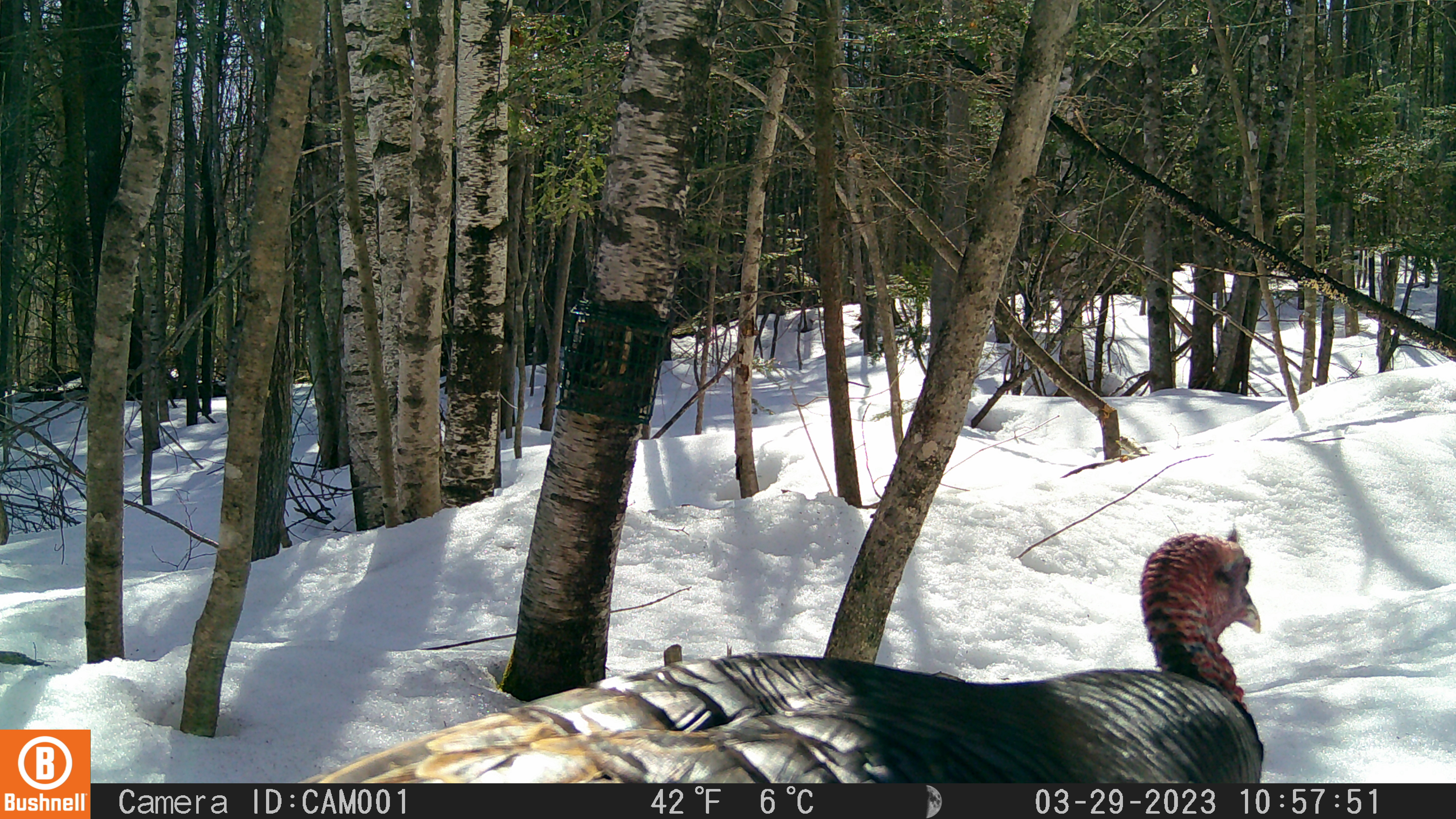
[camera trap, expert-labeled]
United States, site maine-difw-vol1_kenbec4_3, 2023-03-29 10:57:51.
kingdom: Animalia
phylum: Chordata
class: Aves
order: Galliformes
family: Phasianidae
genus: Meleagris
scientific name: Meleagris gallopavo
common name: wild turkey